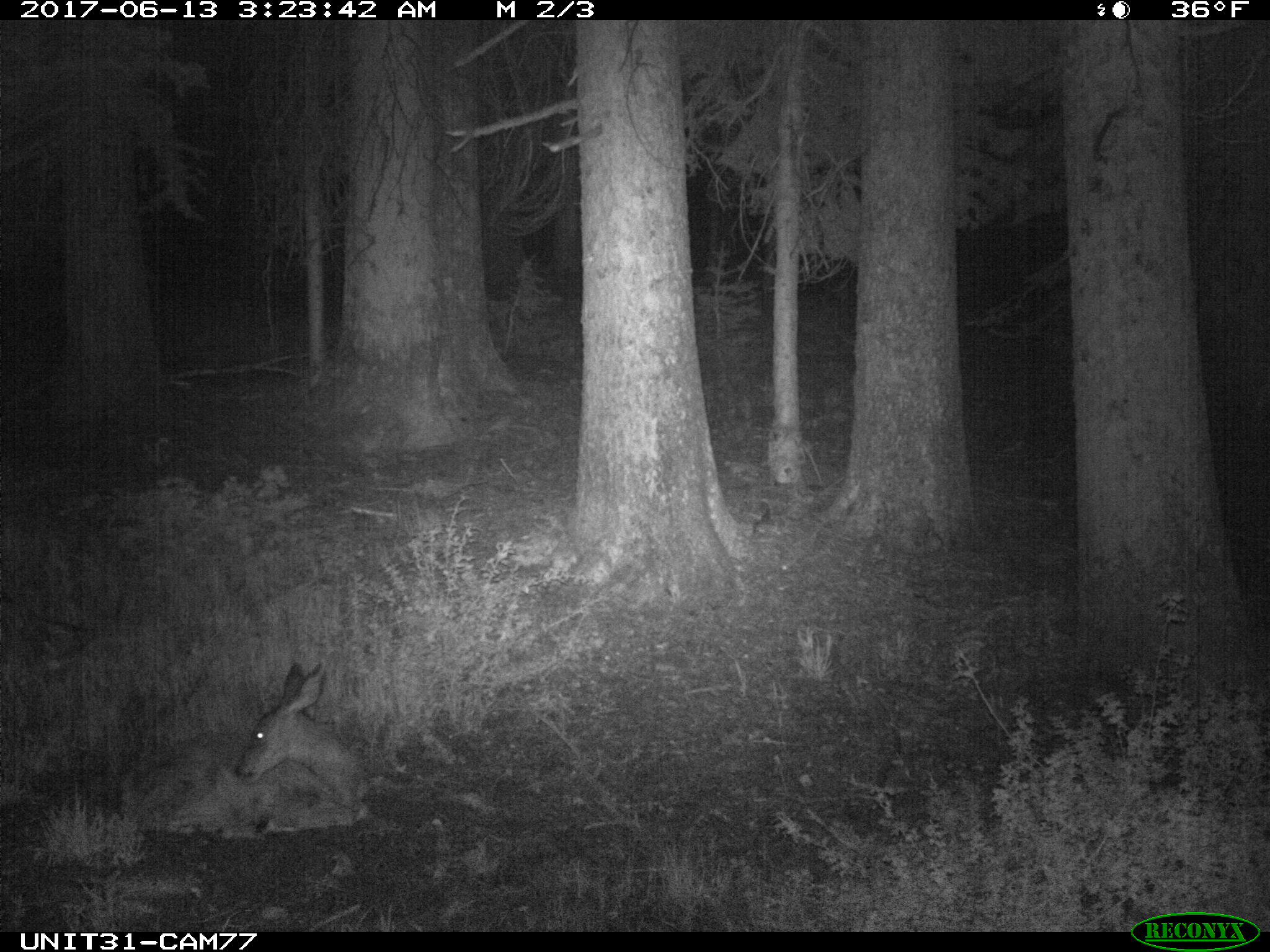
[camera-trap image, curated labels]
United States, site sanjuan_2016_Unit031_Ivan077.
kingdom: Animalia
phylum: Chordata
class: Mammalia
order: Artiodactyla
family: Cervidae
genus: Odocoileus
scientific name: Odocoileus hemionus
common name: mule deer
Odocoileus hemionus (mule deer).